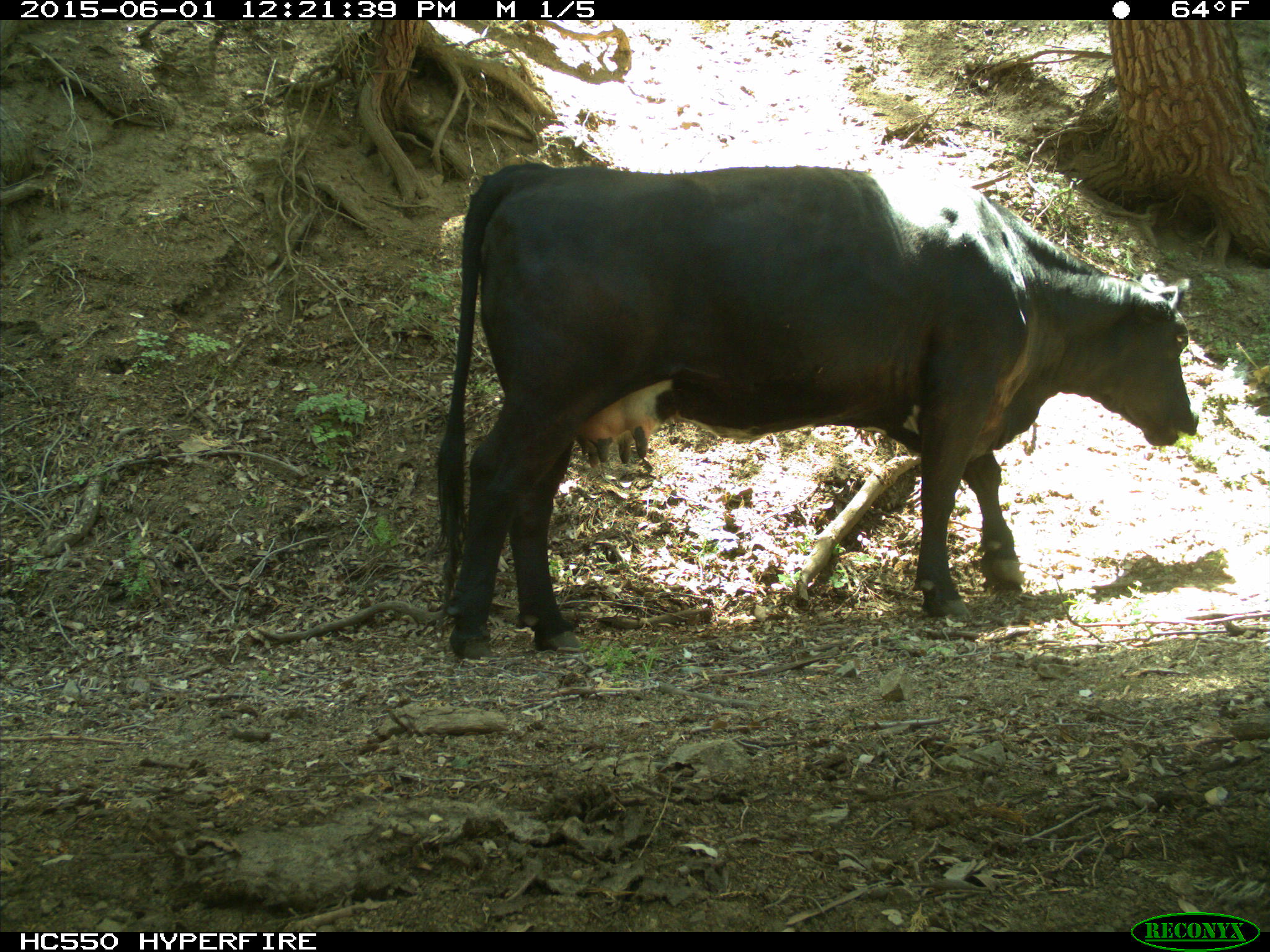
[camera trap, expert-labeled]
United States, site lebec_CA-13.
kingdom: Animalia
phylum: Chordata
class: Mammalia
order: Artiodactyla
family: Bovidae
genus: Bos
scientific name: Bos taurus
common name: domestic cow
Bos taurus (domestic cow).